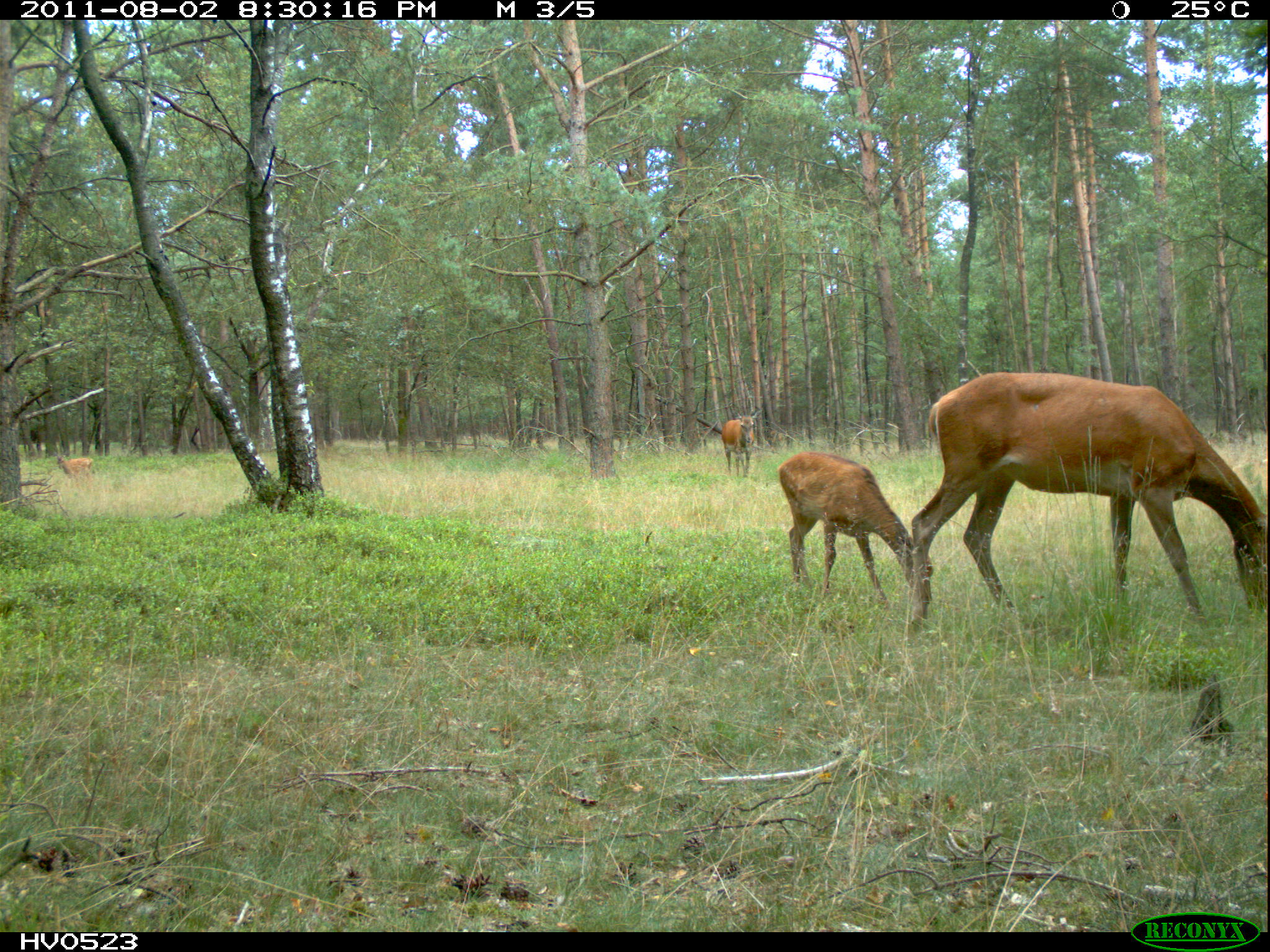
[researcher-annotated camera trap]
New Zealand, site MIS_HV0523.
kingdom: Animalia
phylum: Chordata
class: Mammalia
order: Artiodactyla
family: Cervidae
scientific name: Cervidae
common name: deer